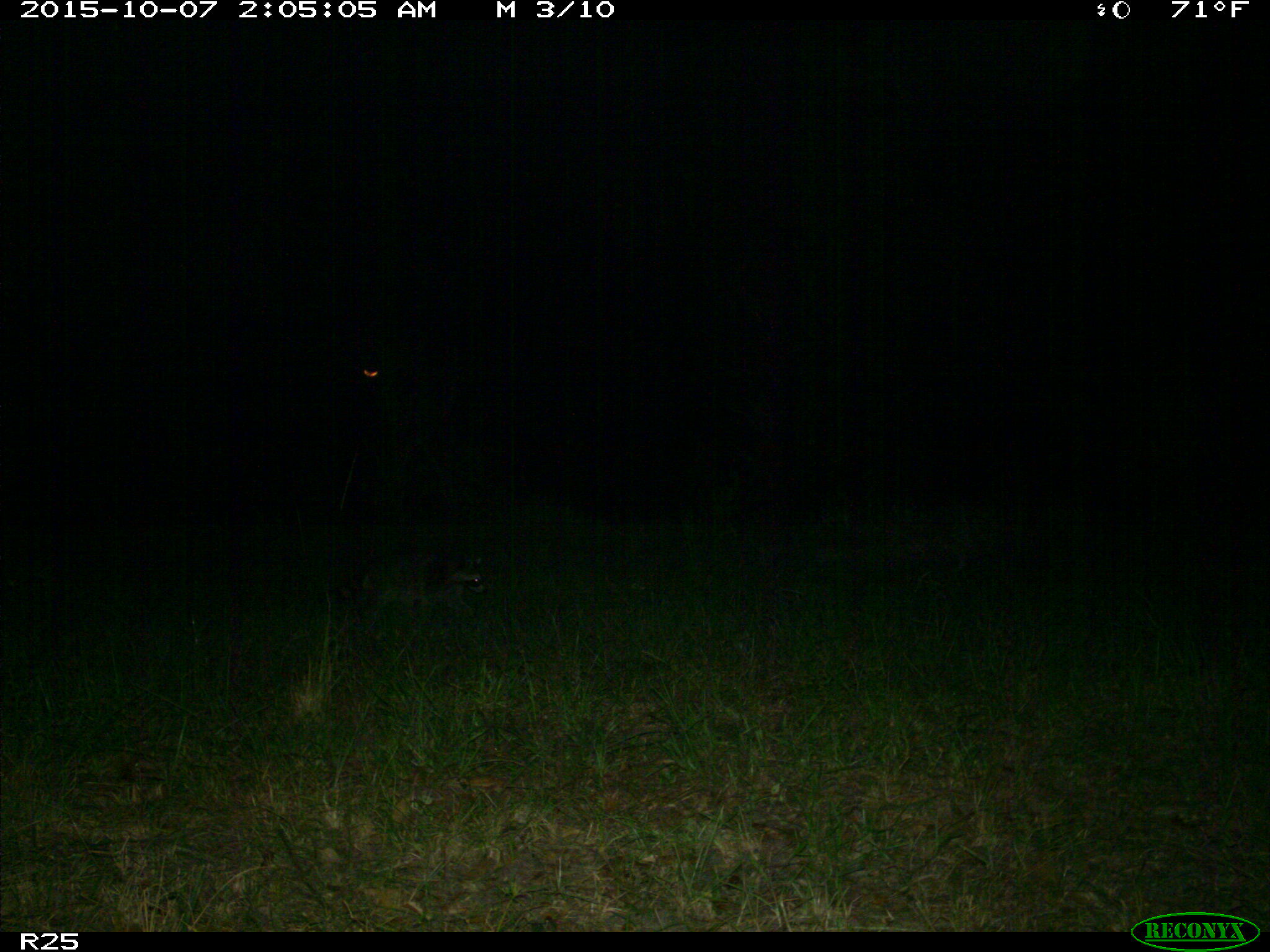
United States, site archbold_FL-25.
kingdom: Animalia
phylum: Chordata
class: Mammalia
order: Carnivora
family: Procyonidae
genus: Procyon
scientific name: Procyon lotor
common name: common raccoon